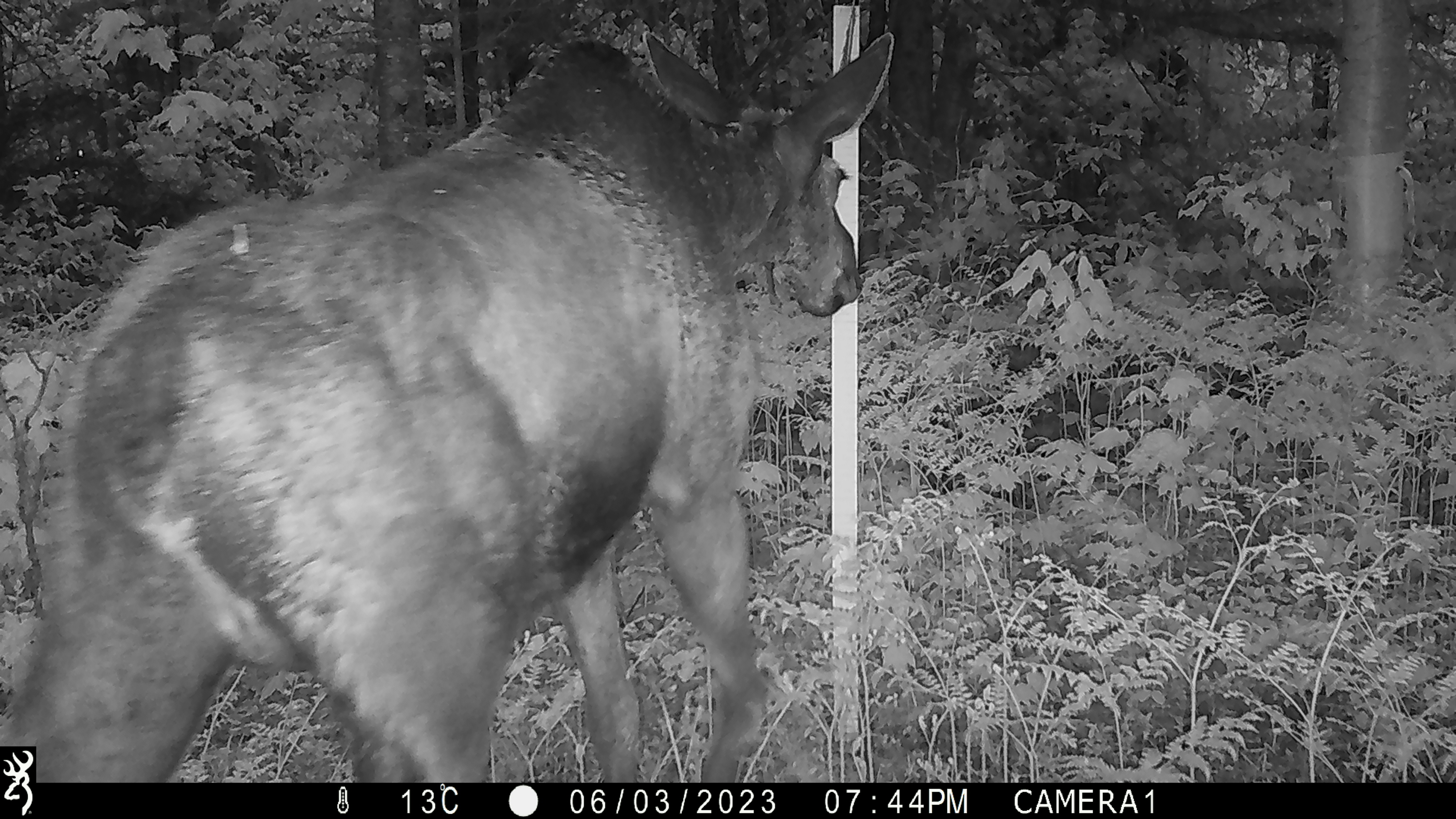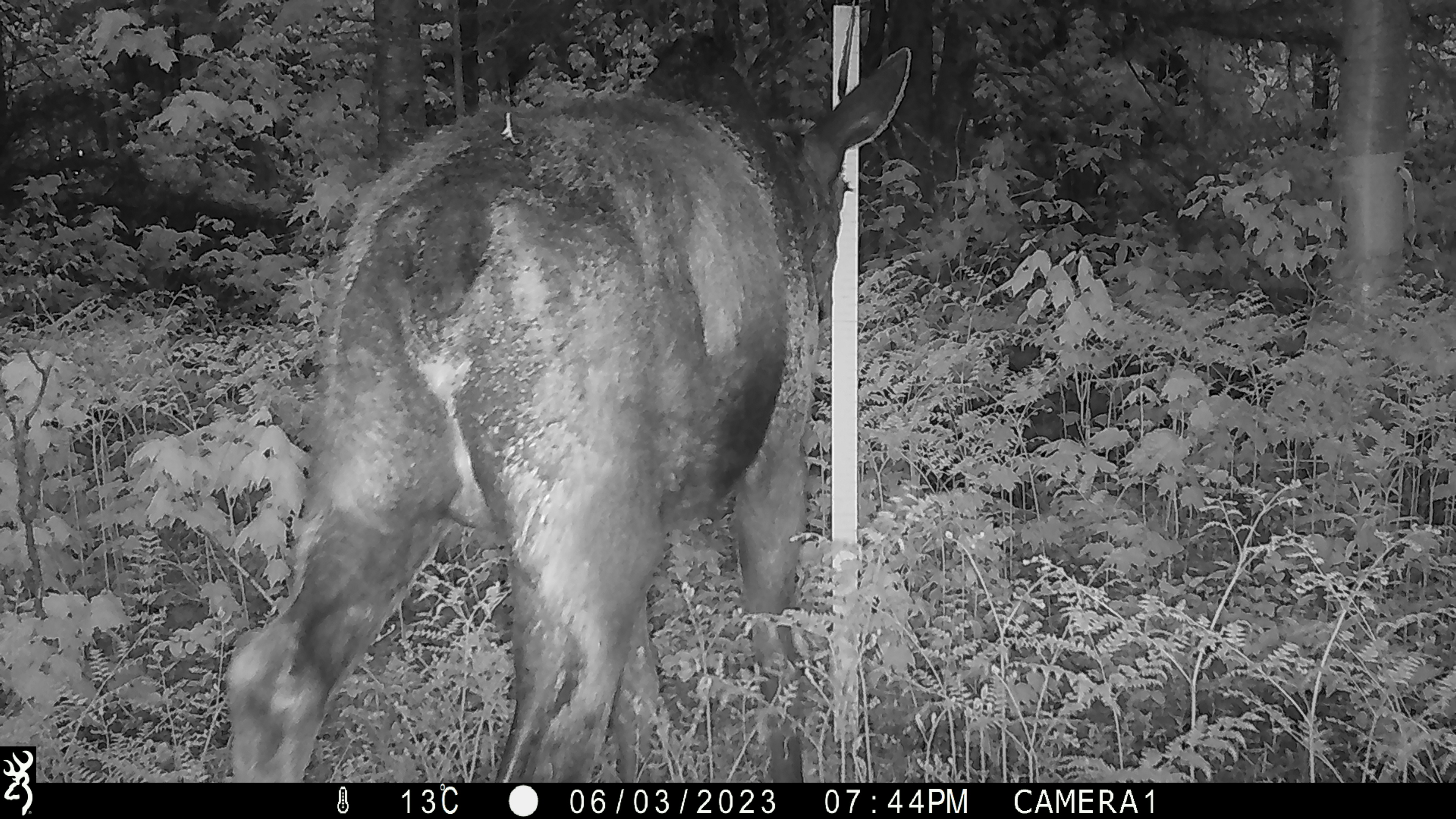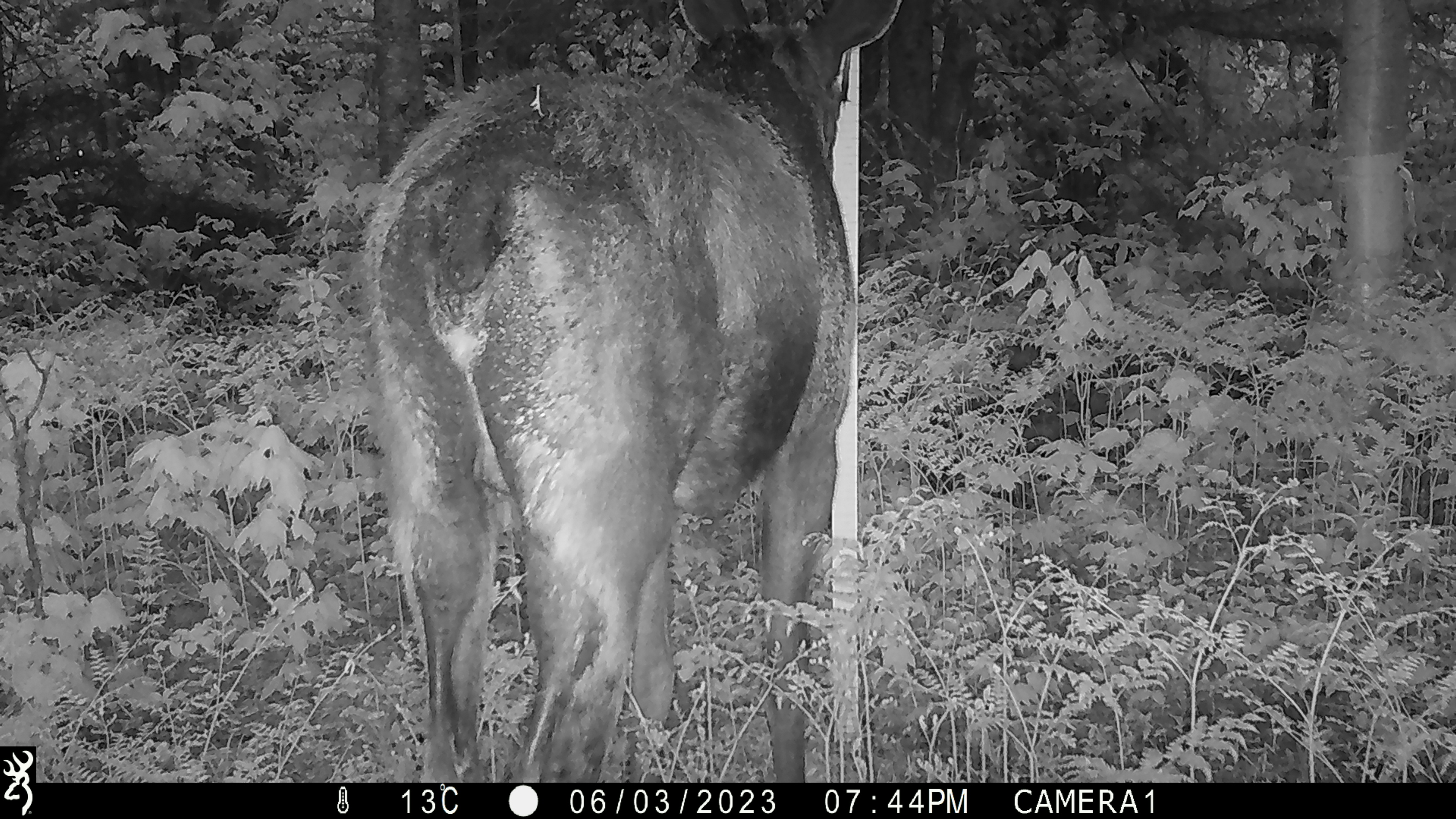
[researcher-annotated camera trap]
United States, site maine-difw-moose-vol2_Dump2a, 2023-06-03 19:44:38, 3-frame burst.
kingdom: Animalia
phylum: Chordata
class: Mammalia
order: Artiodactyla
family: Cervidae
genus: Alces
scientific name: Alces alces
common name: moose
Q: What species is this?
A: Moose (Alces alces).